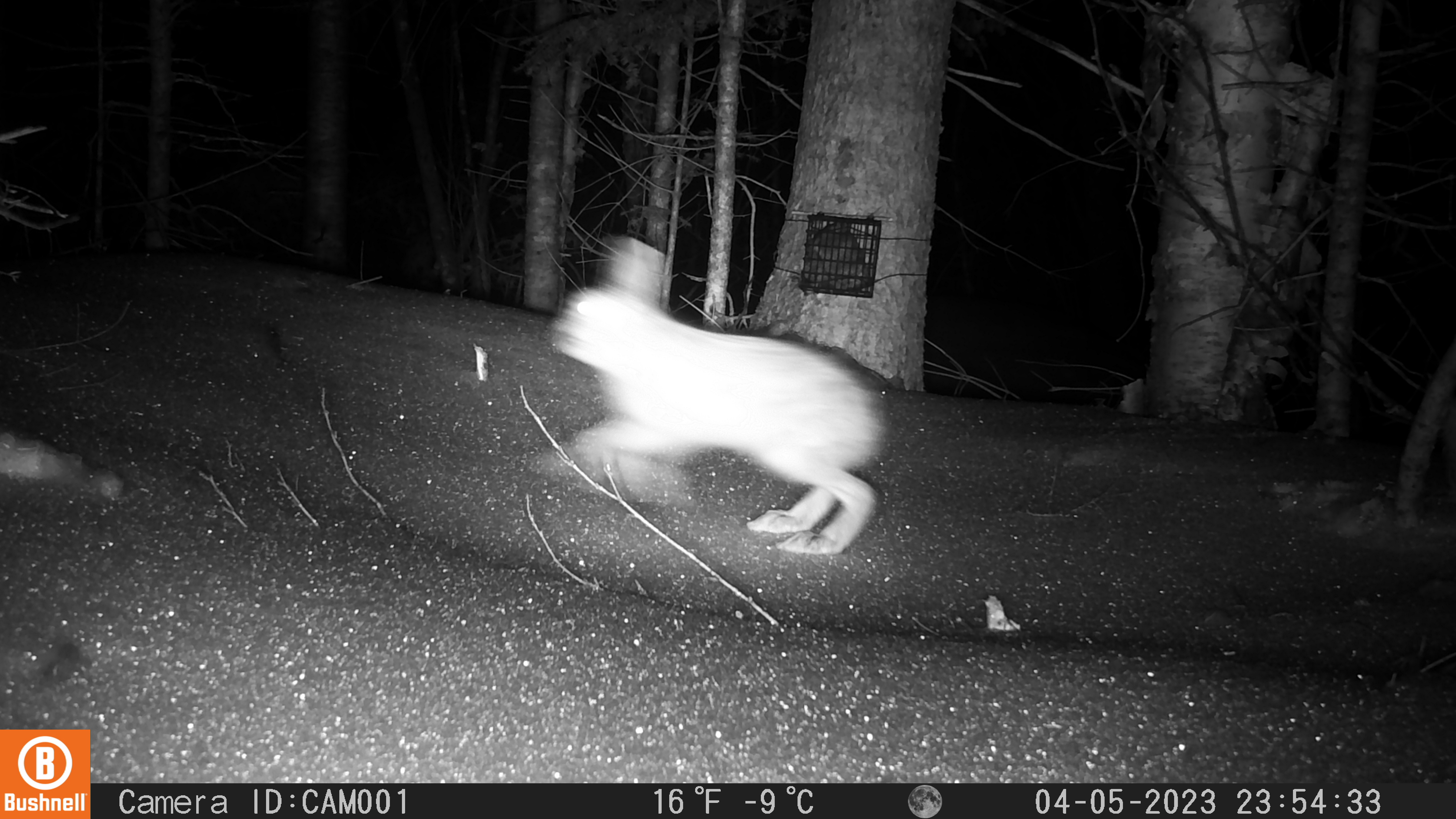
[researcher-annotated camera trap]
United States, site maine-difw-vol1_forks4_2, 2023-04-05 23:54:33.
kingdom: Animalia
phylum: Chordata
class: Mammalia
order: Lagomorpha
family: Leporidae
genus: Lepus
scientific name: Lepus americanus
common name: snowshoe hare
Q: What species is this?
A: Snowshoe hare (Lepus americanus).